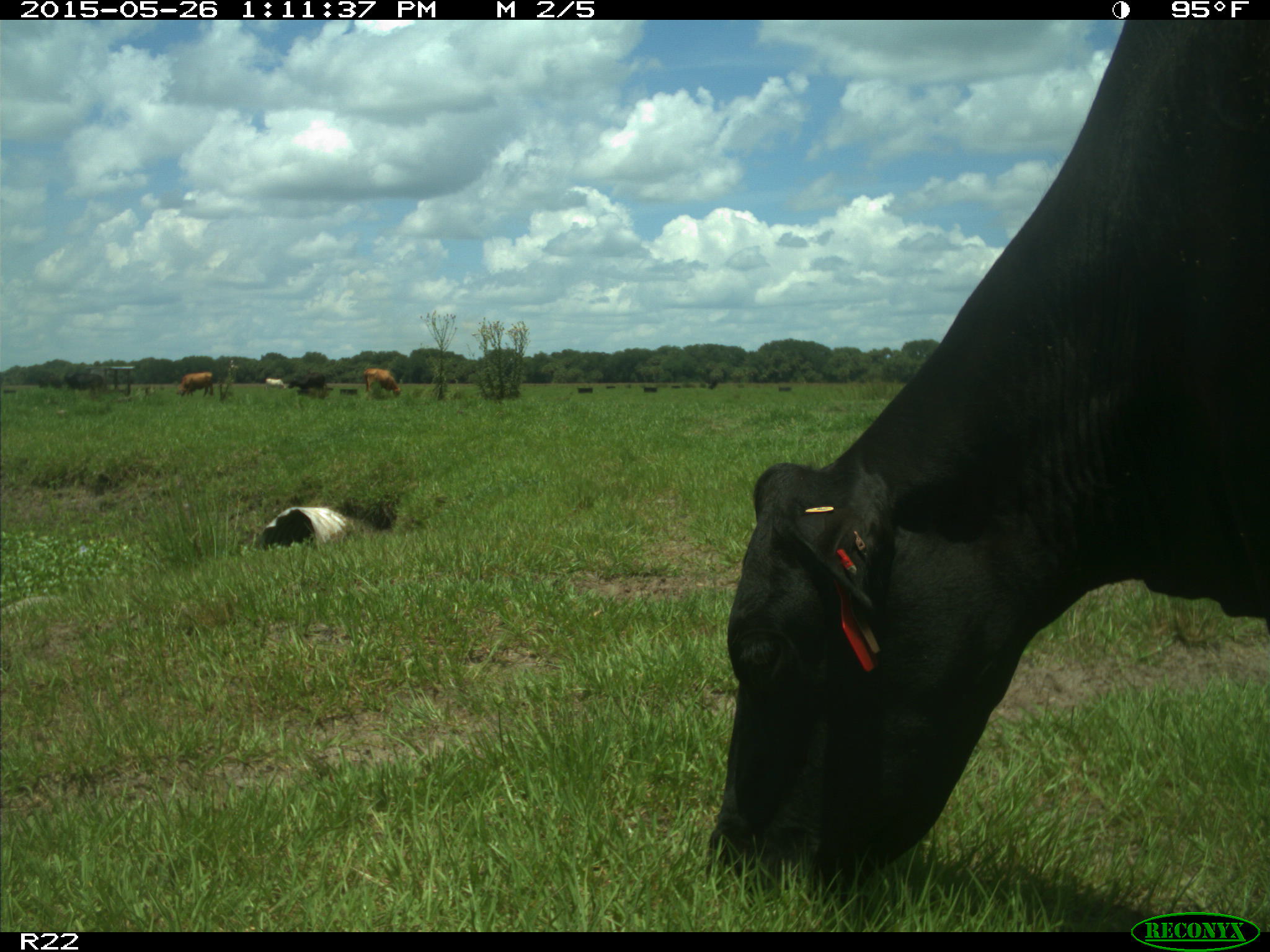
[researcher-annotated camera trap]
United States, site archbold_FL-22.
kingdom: Animalia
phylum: Chordata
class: Mammalia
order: Artiodactyla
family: Bovidae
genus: Bos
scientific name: Bos taurus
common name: domestic cow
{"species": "Bos taurus (domestic cow)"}